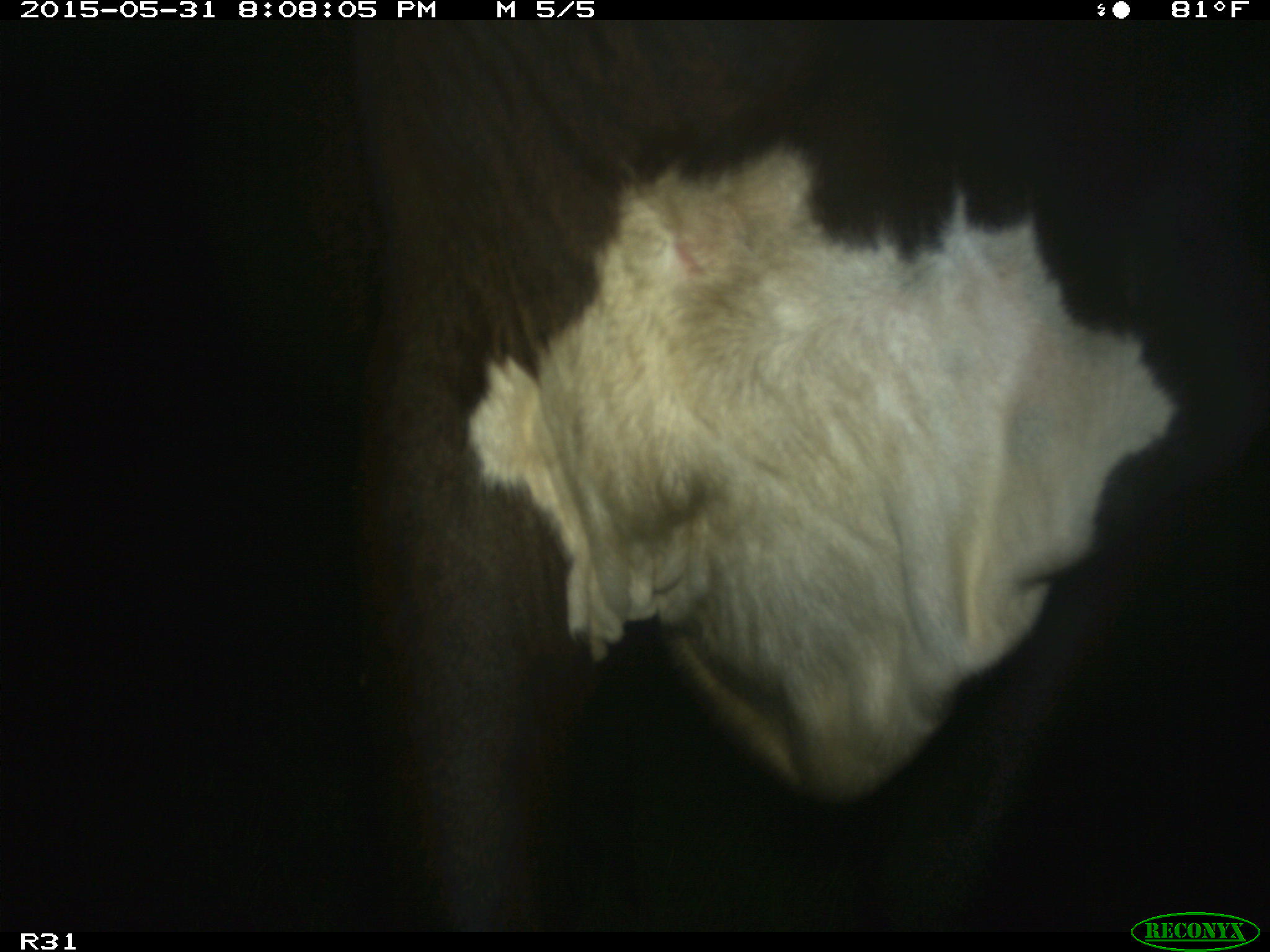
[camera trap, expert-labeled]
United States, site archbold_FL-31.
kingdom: Animalia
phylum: Chordata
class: Mammalia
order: Artiodactyla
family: Bovidae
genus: Bos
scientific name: Bos taurus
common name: domestic cow